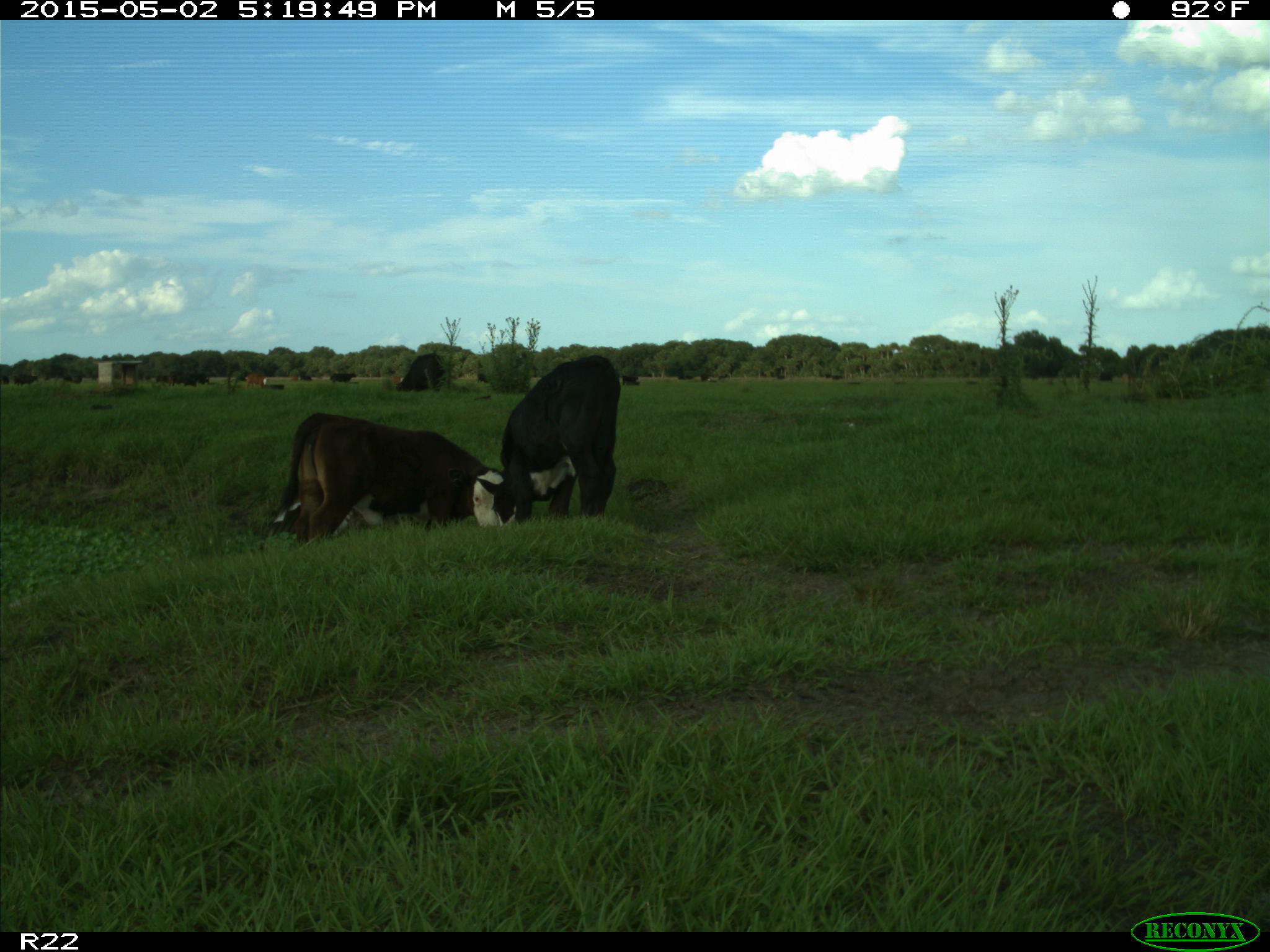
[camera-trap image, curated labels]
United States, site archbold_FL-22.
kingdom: Animalia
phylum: Chordata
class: Mammalia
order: Artiodactyla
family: Bovidae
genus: Bos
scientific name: Bos taurus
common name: domestic cow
Bos taurus (domestic cow).